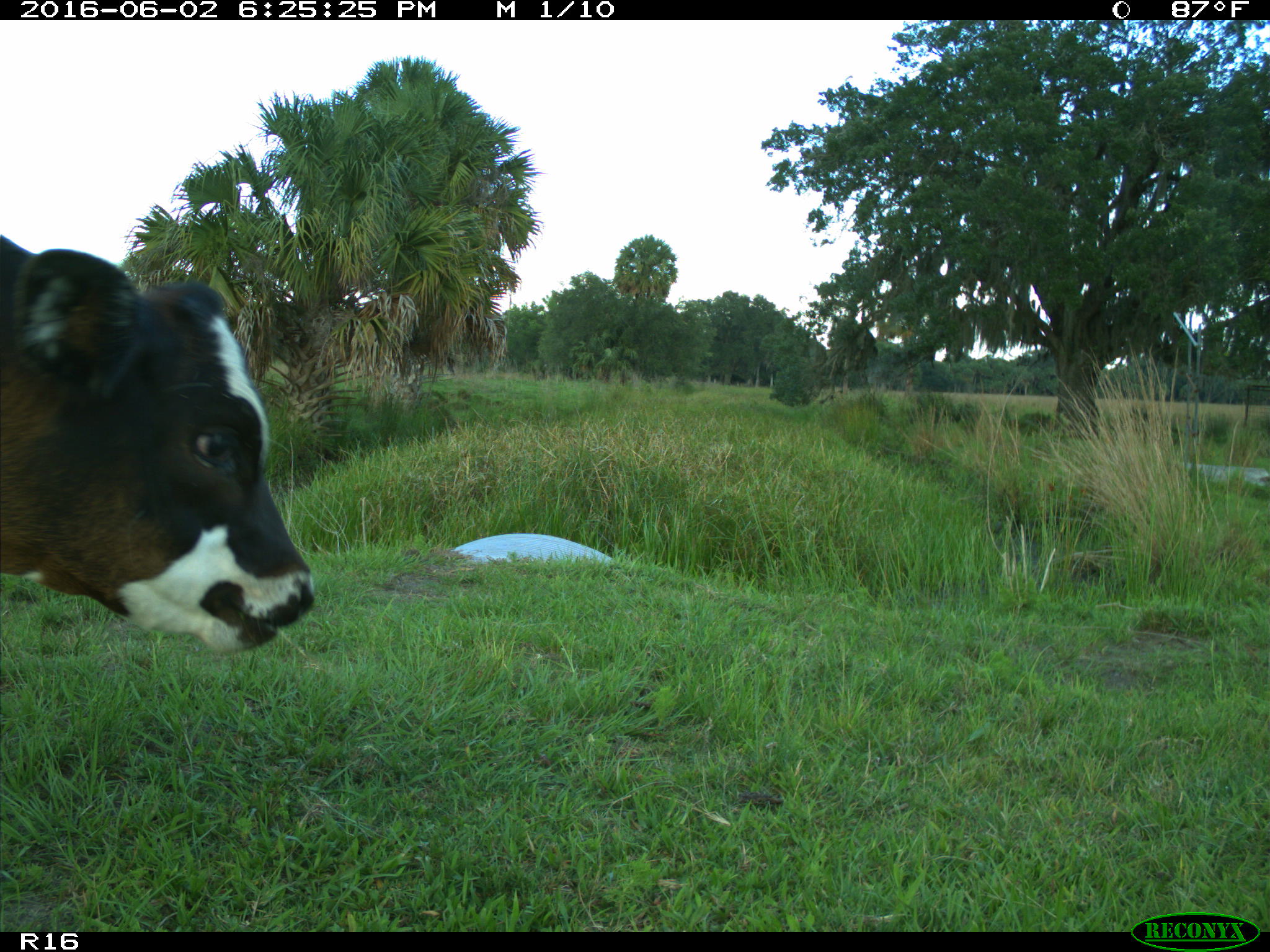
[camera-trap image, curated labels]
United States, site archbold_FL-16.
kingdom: Animalia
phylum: Chordata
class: Mammalia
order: Artiodactyla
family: Bovidae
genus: Bos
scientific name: Bos taurus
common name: domestic cow